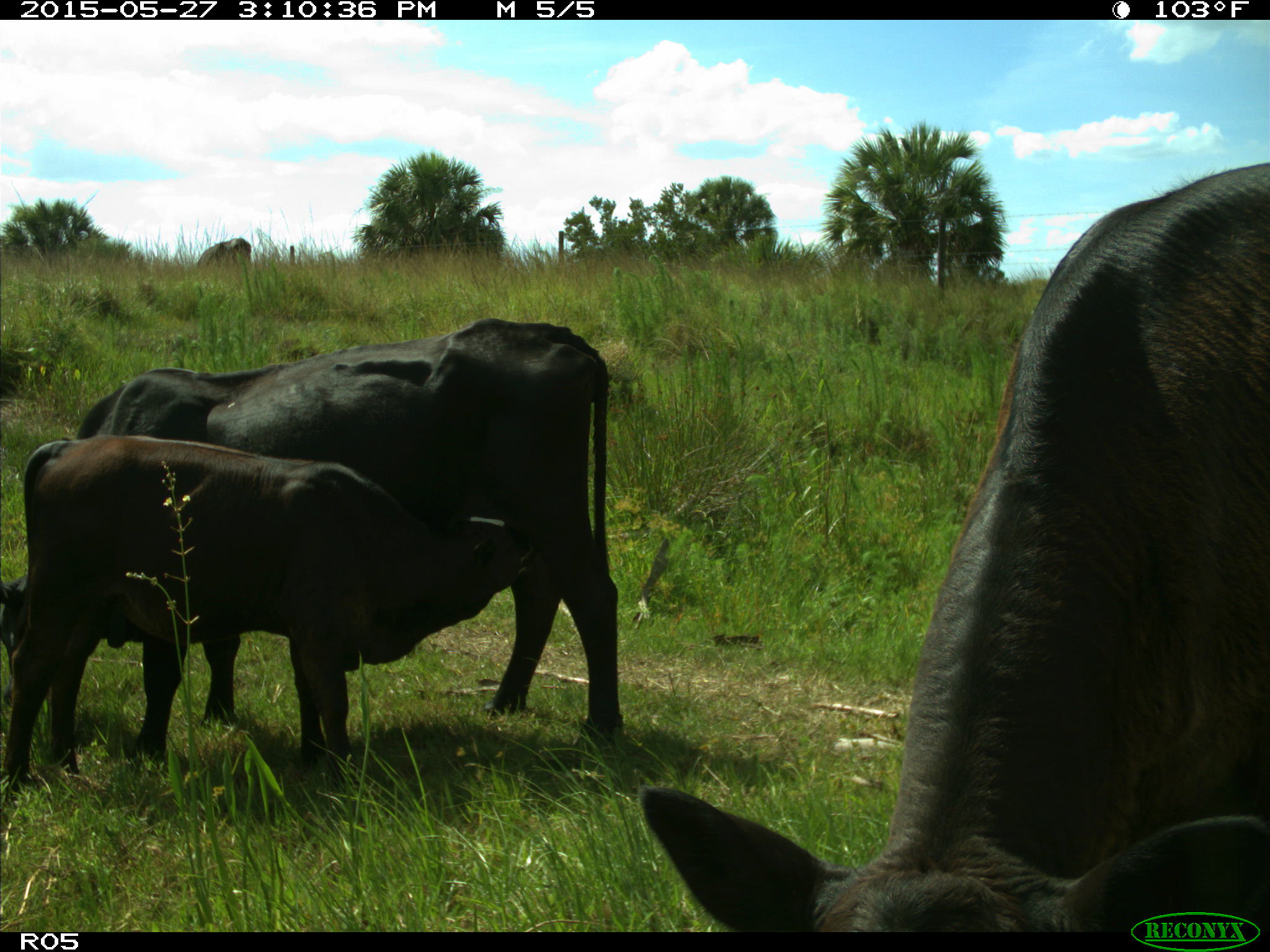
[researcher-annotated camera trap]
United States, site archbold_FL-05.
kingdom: Animalia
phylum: Chordata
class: Mammalia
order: Artiodactyla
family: Bovidae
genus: Bos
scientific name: Bos taurus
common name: domestic cow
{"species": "Bos taurus (domestic cow)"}